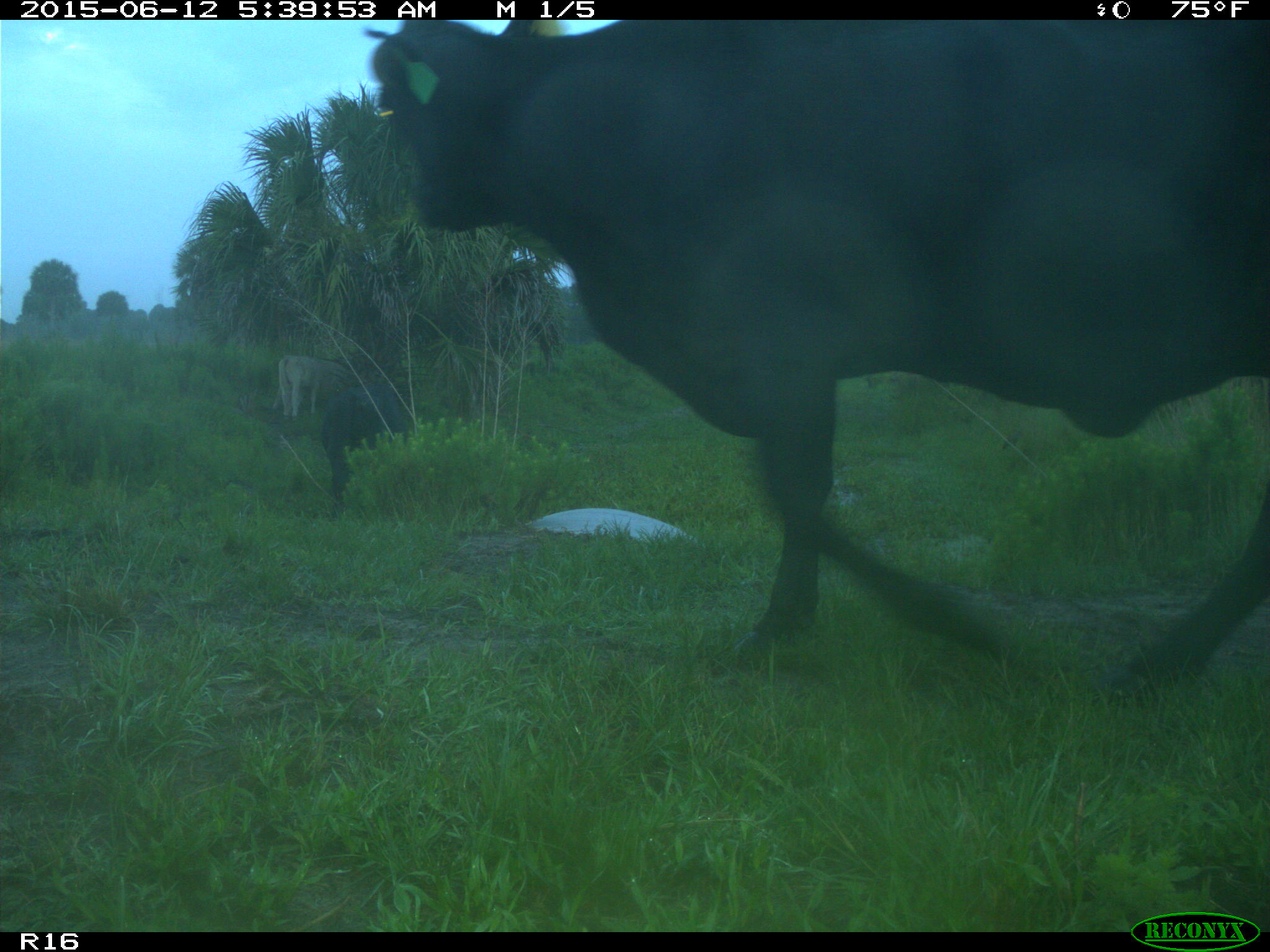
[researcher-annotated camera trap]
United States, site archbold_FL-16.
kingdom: Animalia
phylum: Chordata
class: Mammalia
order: Artiodactyla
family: Bovidae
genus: Bos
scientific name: Bos taurus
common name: domestic cow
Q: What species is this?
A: Bos taurus (domestic cow).